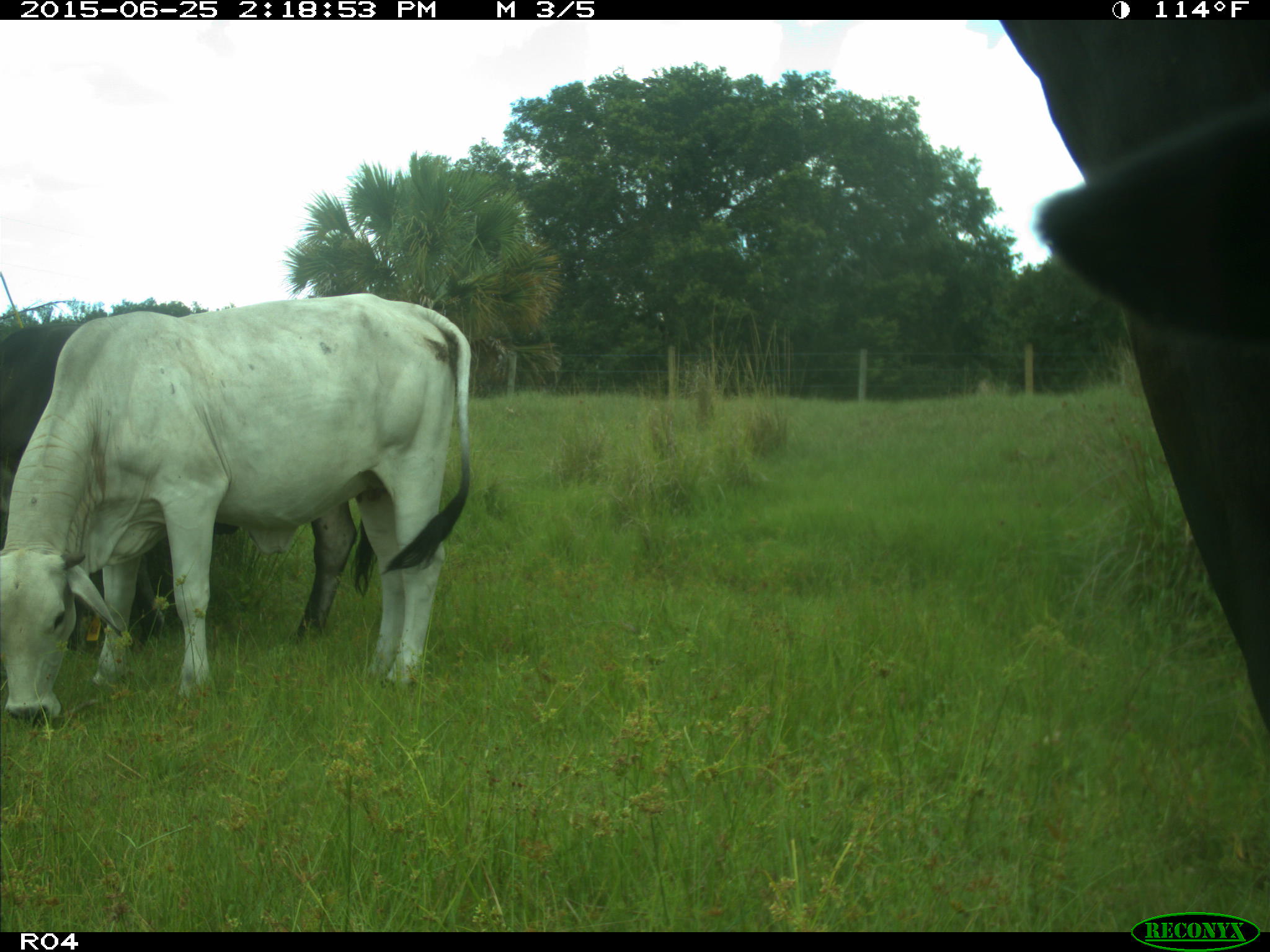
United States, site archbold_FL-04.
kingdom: Animalia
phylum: Chordata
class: Mammalia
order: Artiodactyla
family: Bovidae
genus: Bos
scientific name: Bos taurus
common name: domestic cow